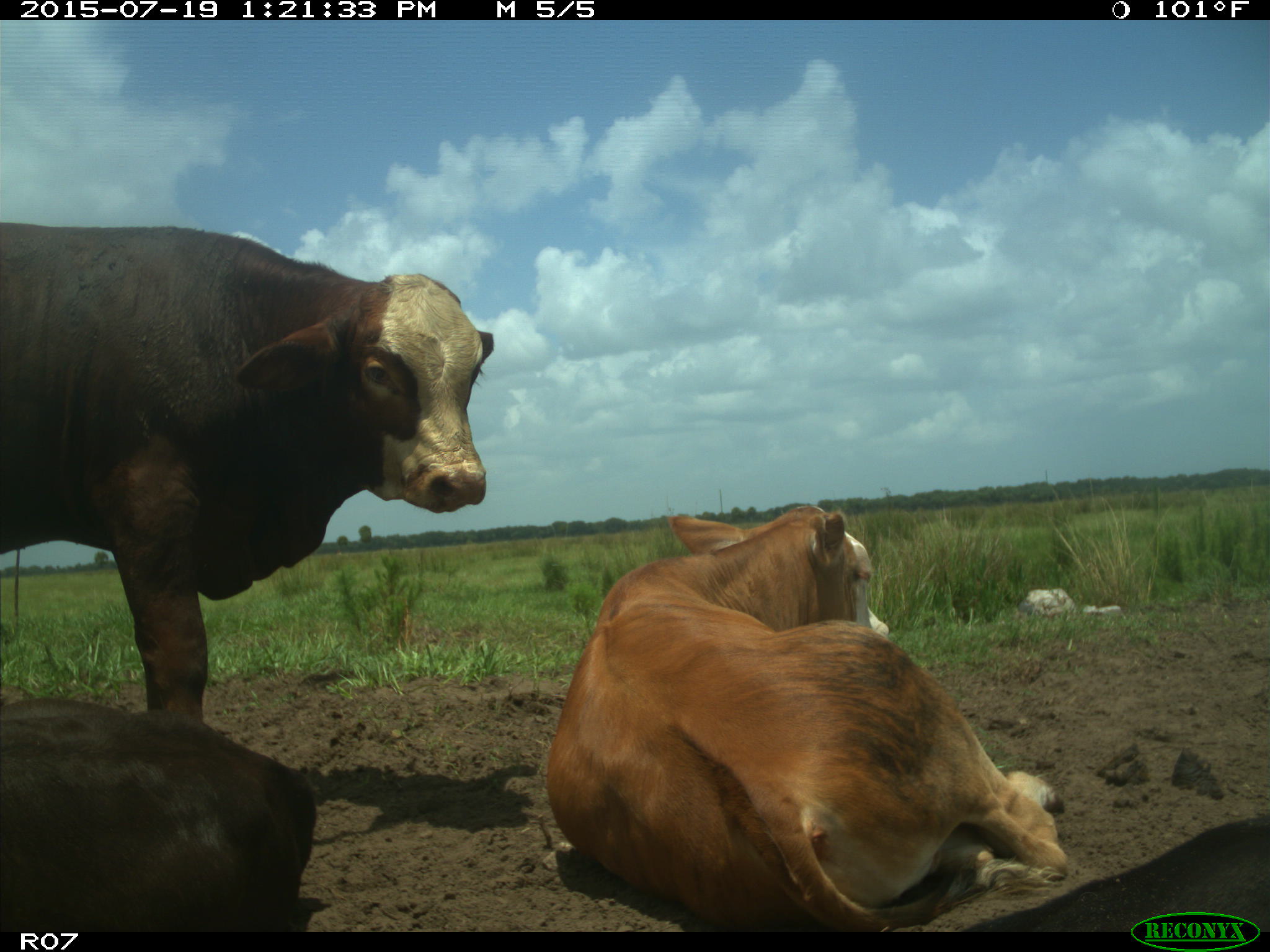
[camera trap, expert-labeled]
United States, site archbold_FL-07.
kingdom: Animalia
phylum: Chordata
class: Mammalia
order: Artiodactyla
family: Bovidae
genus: Bos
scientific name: Bos taurus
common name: domestic cow